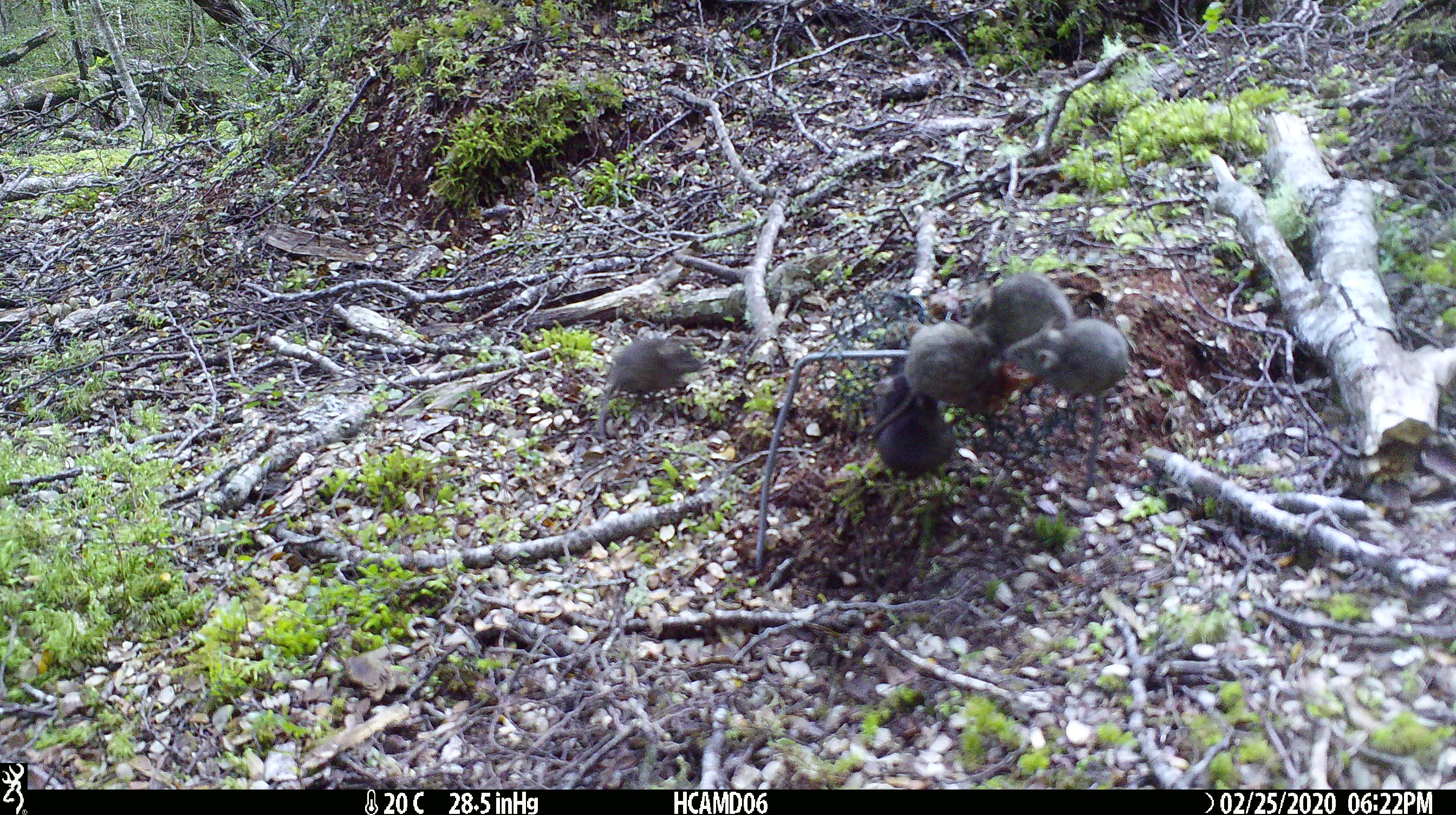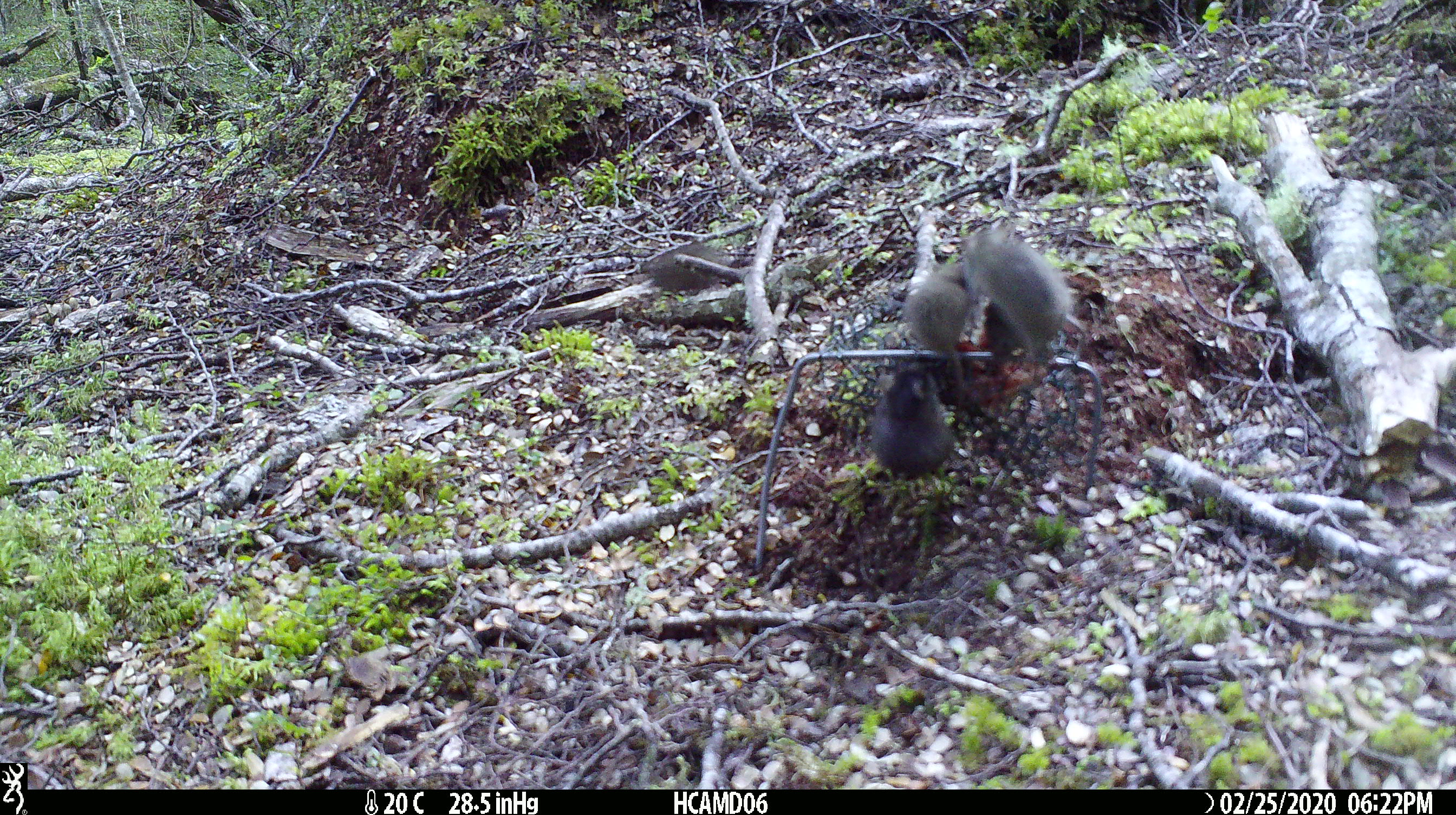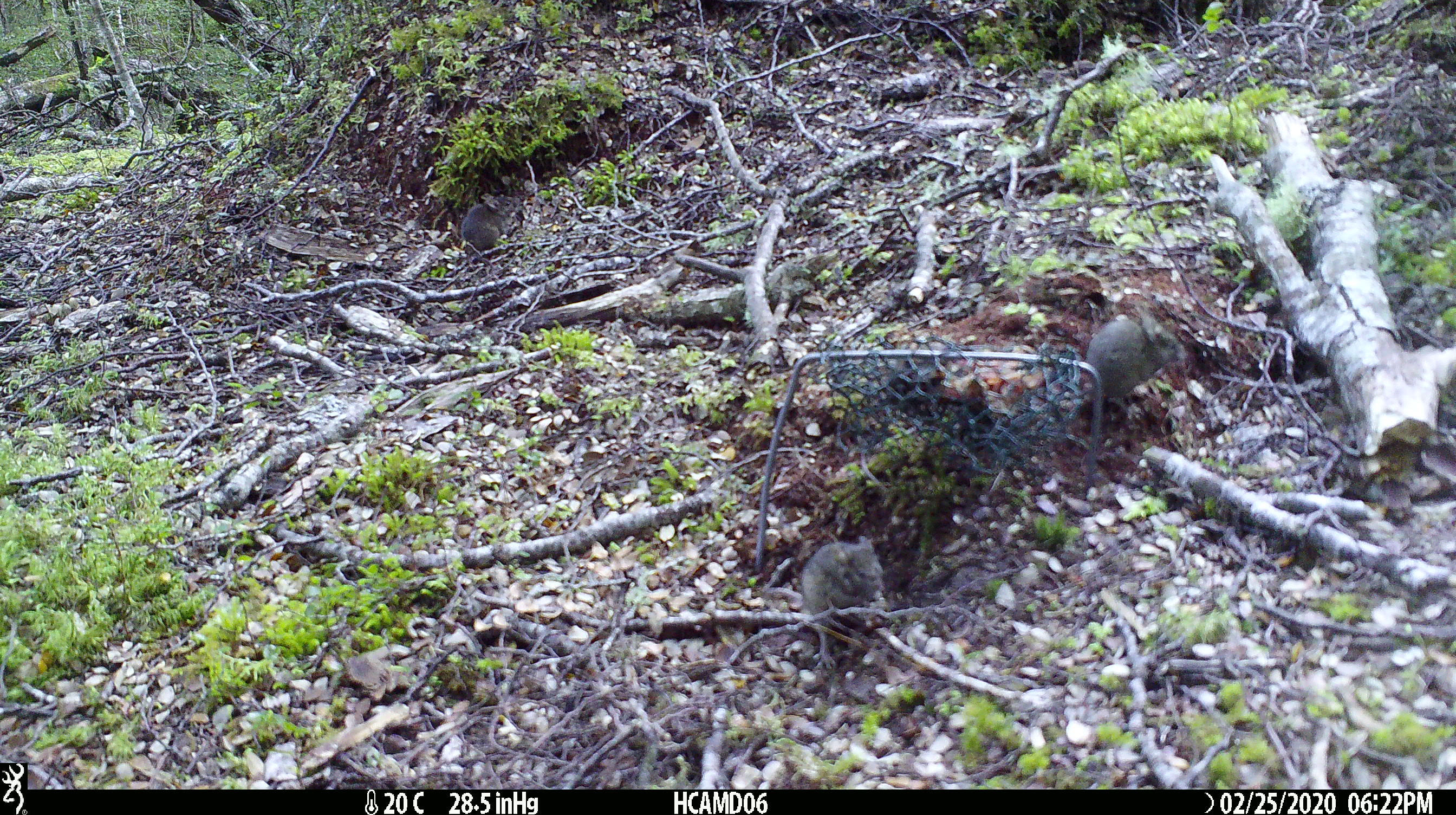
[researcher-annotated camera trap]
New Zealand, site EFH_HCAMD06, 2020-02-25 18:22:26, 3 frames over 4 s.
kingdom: Animalia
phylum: Chordata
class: Mammalia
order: Rodentia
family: Muridae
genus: Mus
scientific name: Mus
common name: mouse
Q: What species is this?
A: Mouse (Mus).